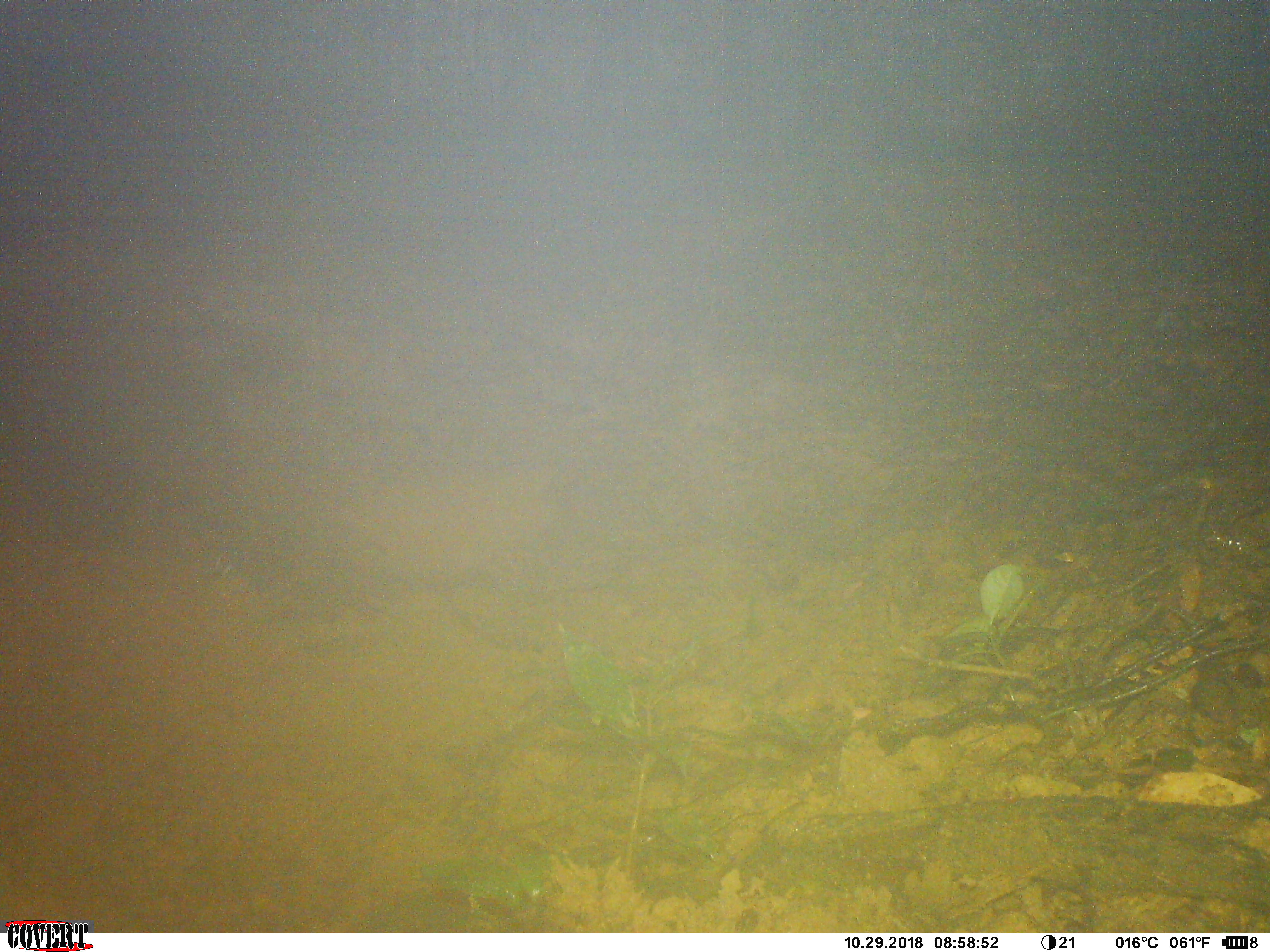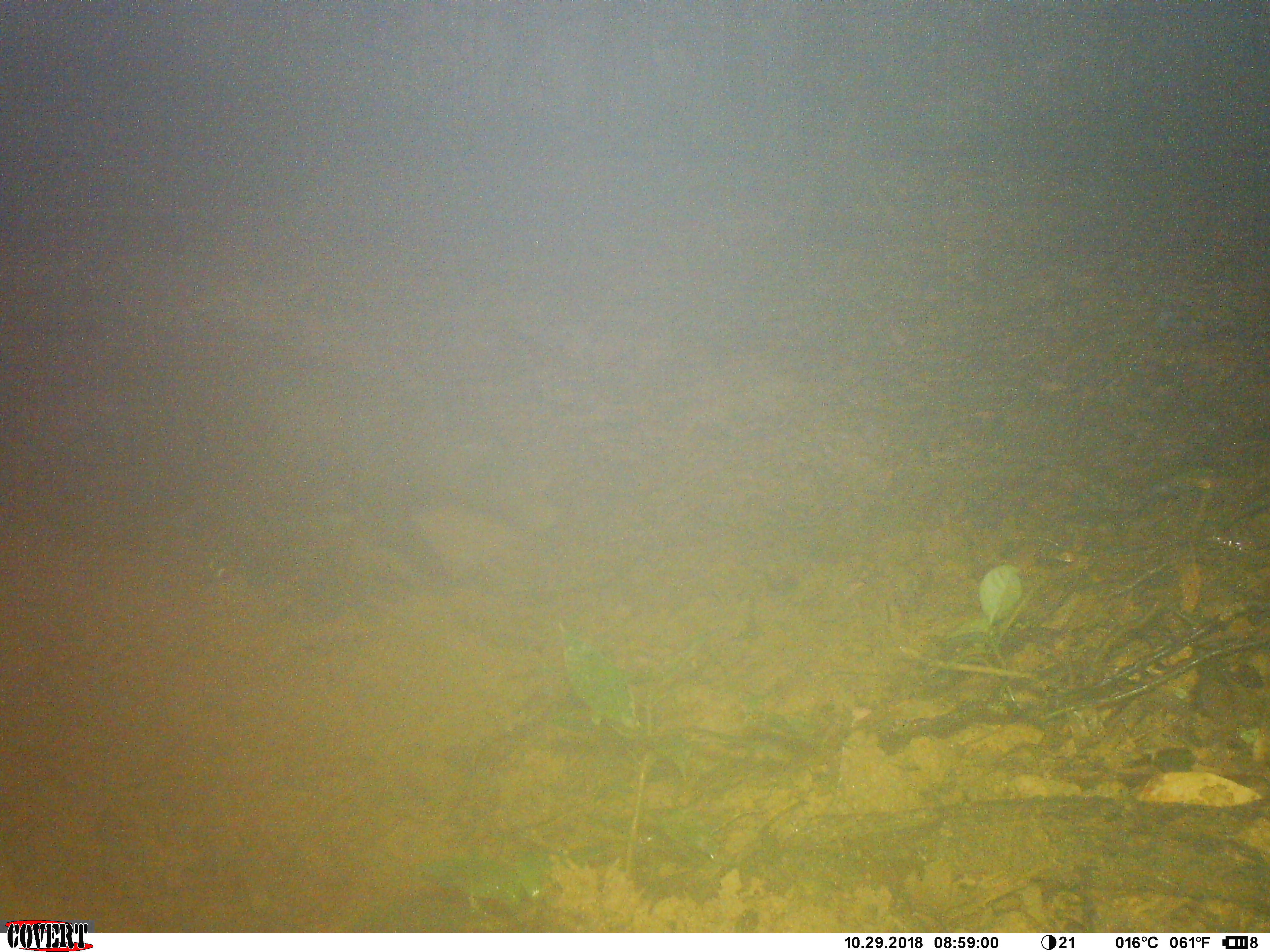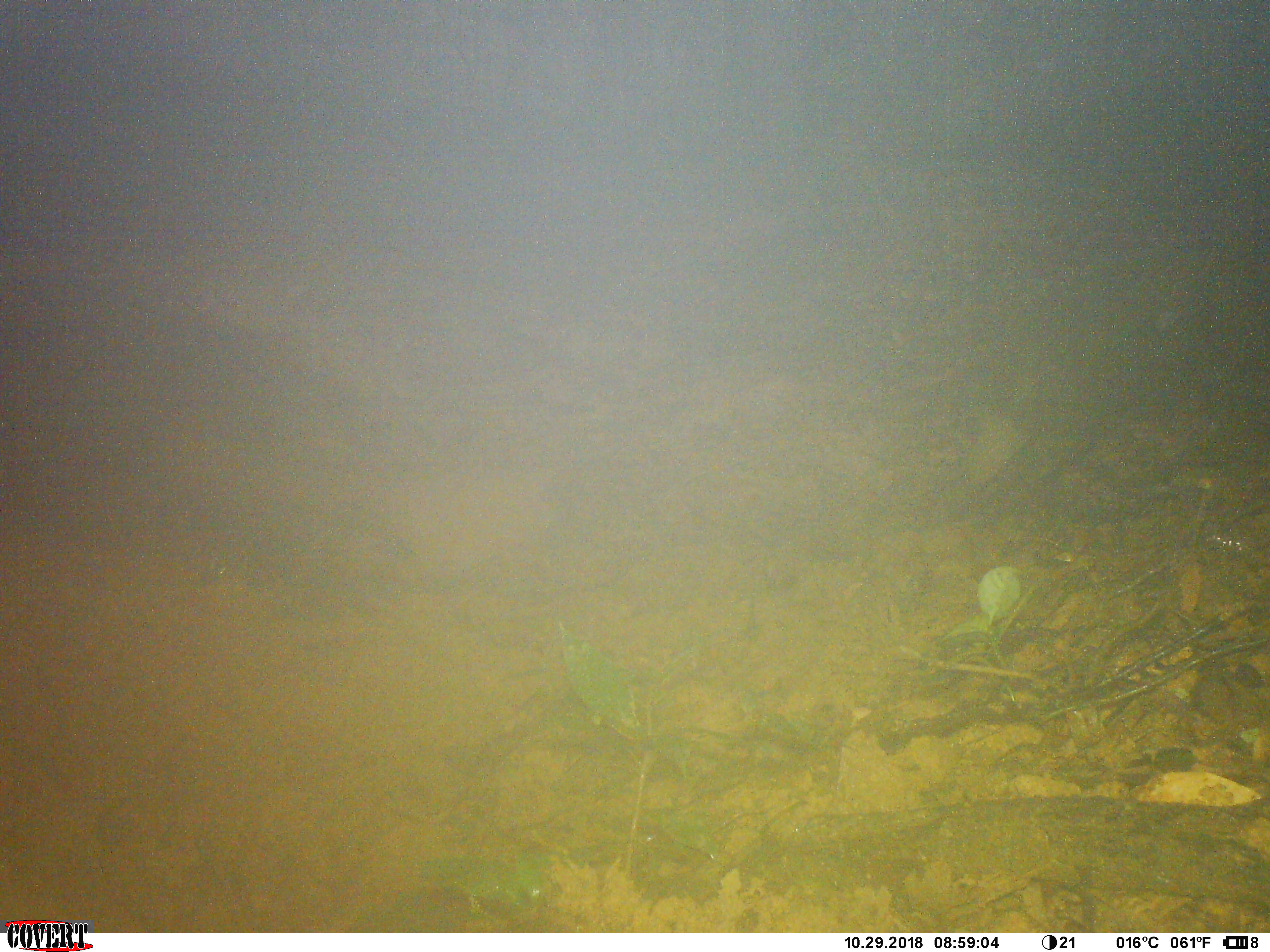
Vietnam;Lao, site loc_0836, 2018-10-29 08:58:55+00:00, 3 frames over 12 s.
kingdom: Animalia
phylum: Chordata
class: Mammalia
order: Artiodactyla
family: Suidae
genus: Sus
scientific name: Sus scrofa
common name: eurasian wild pig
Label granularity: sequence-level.